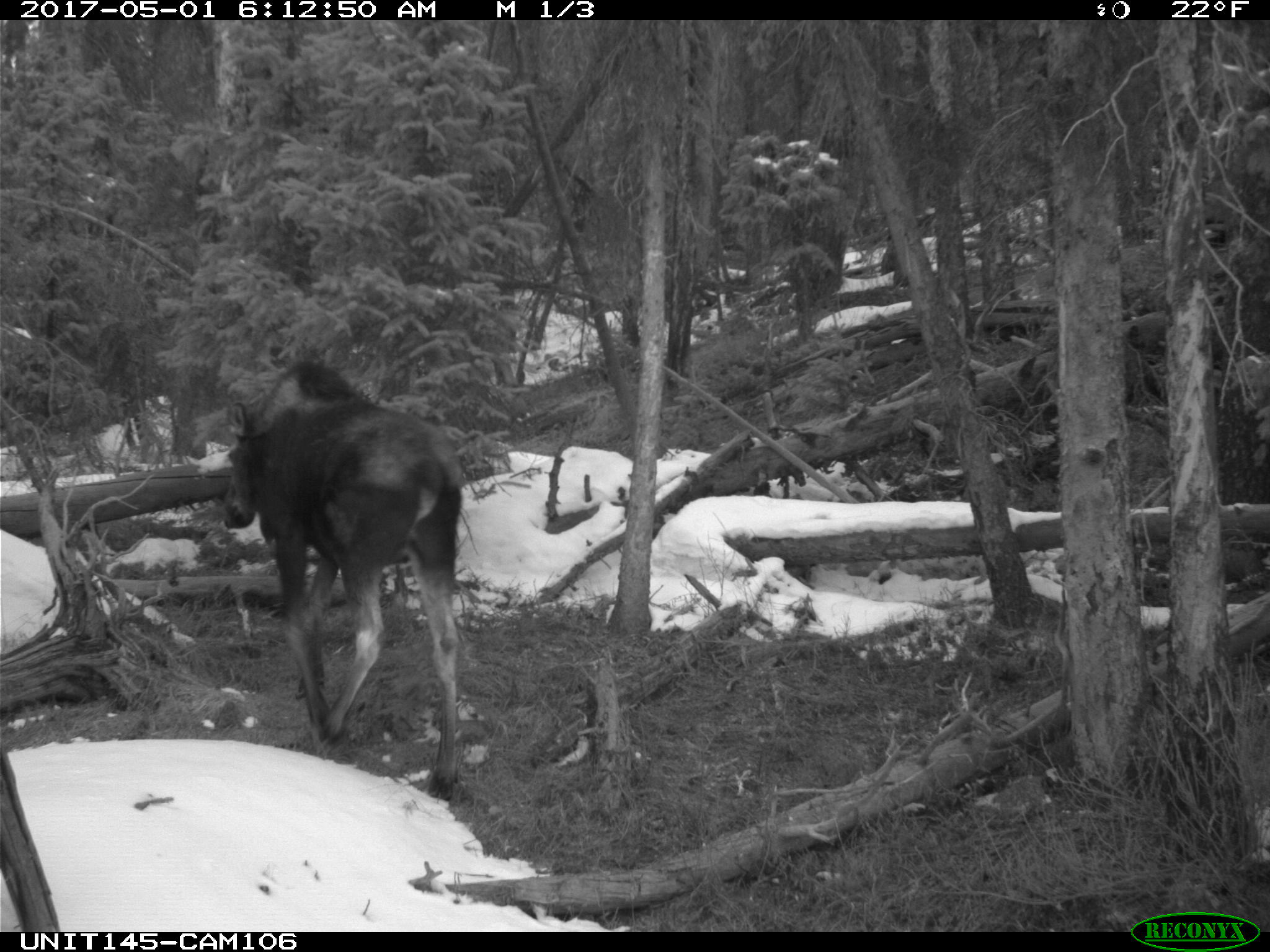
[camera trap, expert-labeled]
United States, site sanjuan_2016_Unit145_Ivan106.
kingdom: Animalia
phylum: Chordata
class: Mammalia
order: Artiodactyla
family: Cervidae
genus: Alces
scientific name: Alces alces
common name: moose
Alces alces (moose).